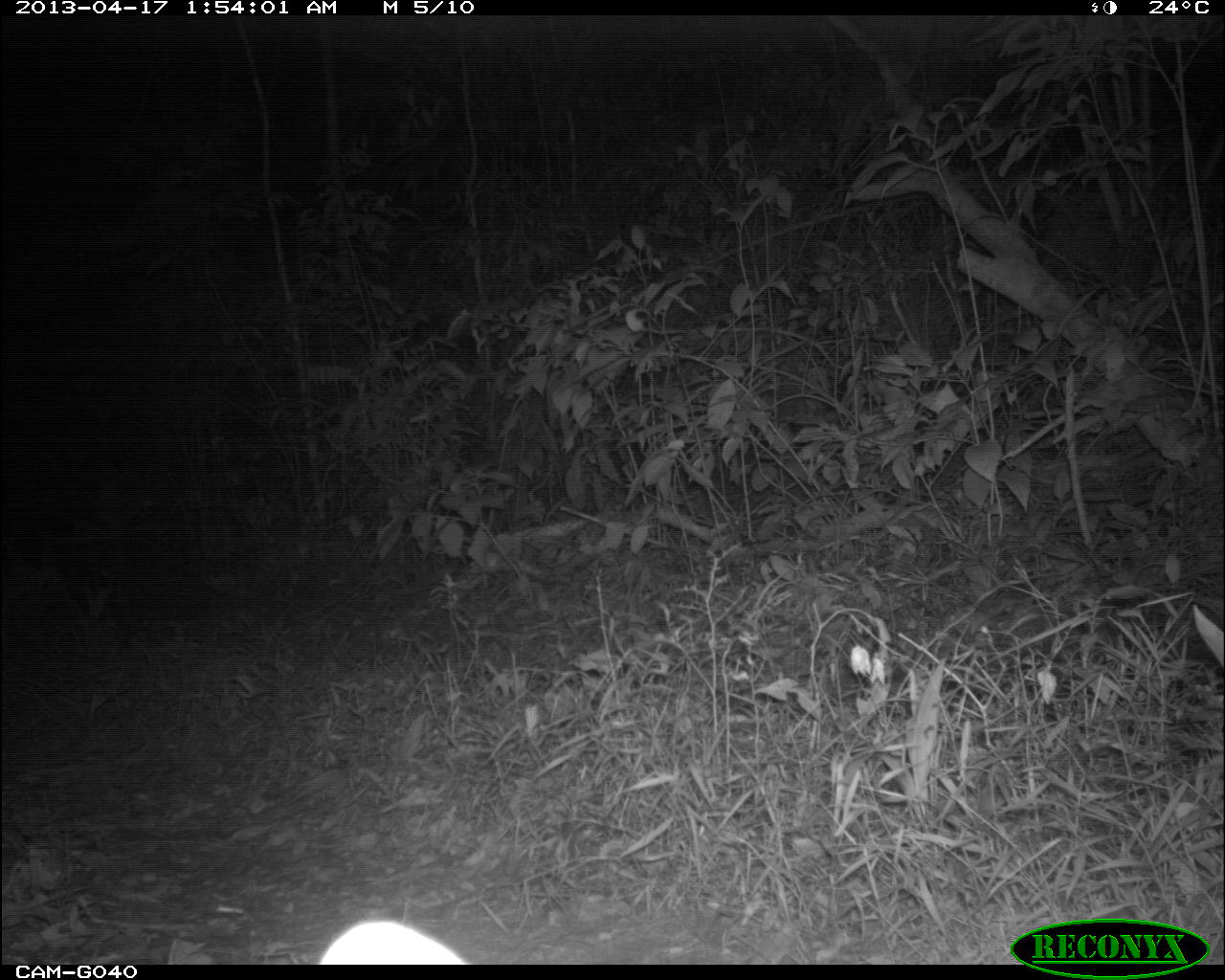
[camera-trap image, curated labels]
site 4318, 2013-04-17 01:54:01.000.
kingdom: Animalia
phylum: Chordata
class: Mammalia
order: Carnivora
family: Felidae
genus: Leopardus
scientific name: Leopardus pardalis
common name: ocelot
Leopardus pardalis (ocelot), count 1.